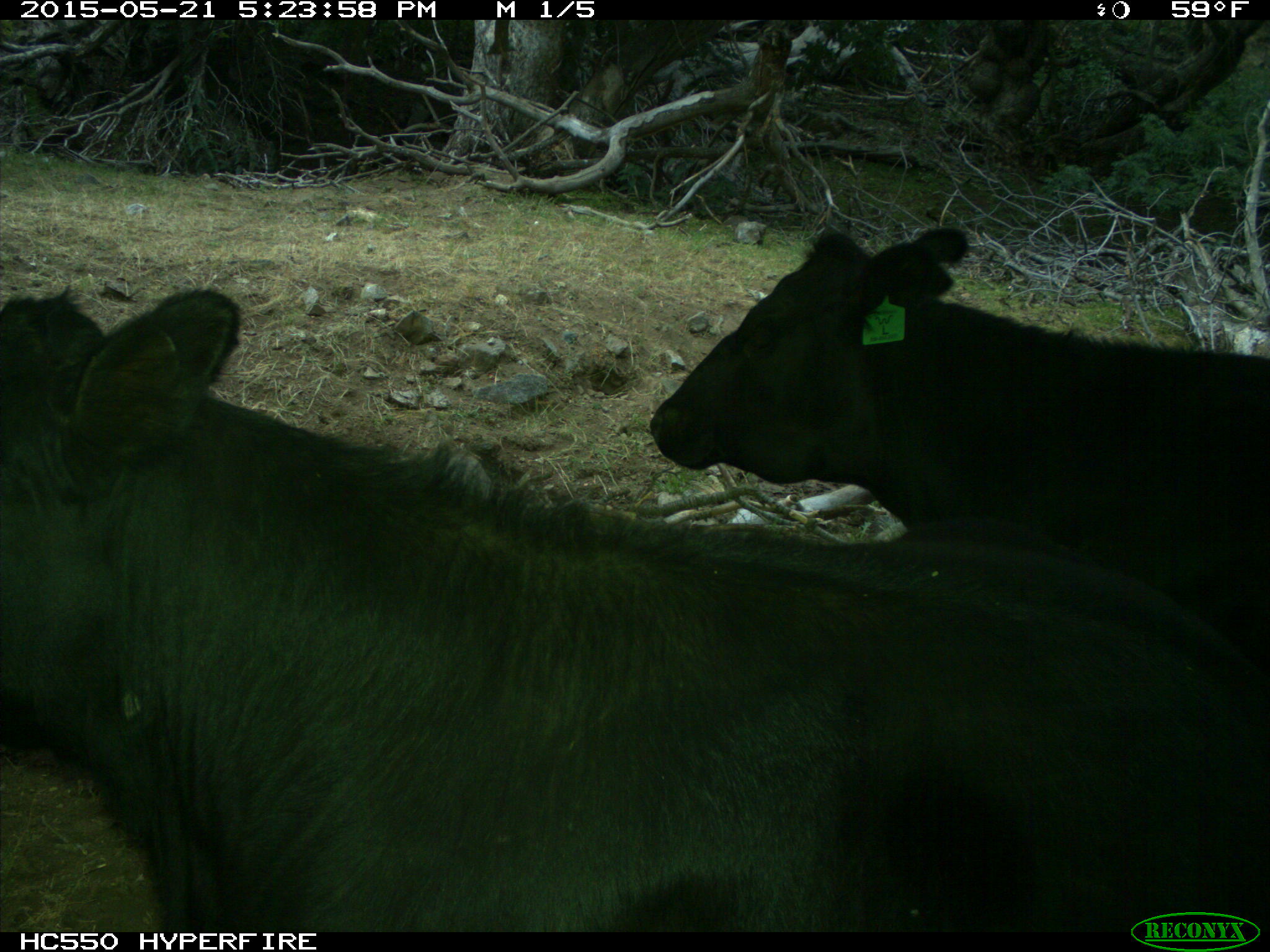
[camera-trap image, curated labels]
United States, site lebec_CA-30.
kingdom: Animalia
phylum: Chordata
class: Mammalia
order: Artiodactyla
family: Bovidae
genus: Bos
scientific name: Bos taurus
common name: domestic cow